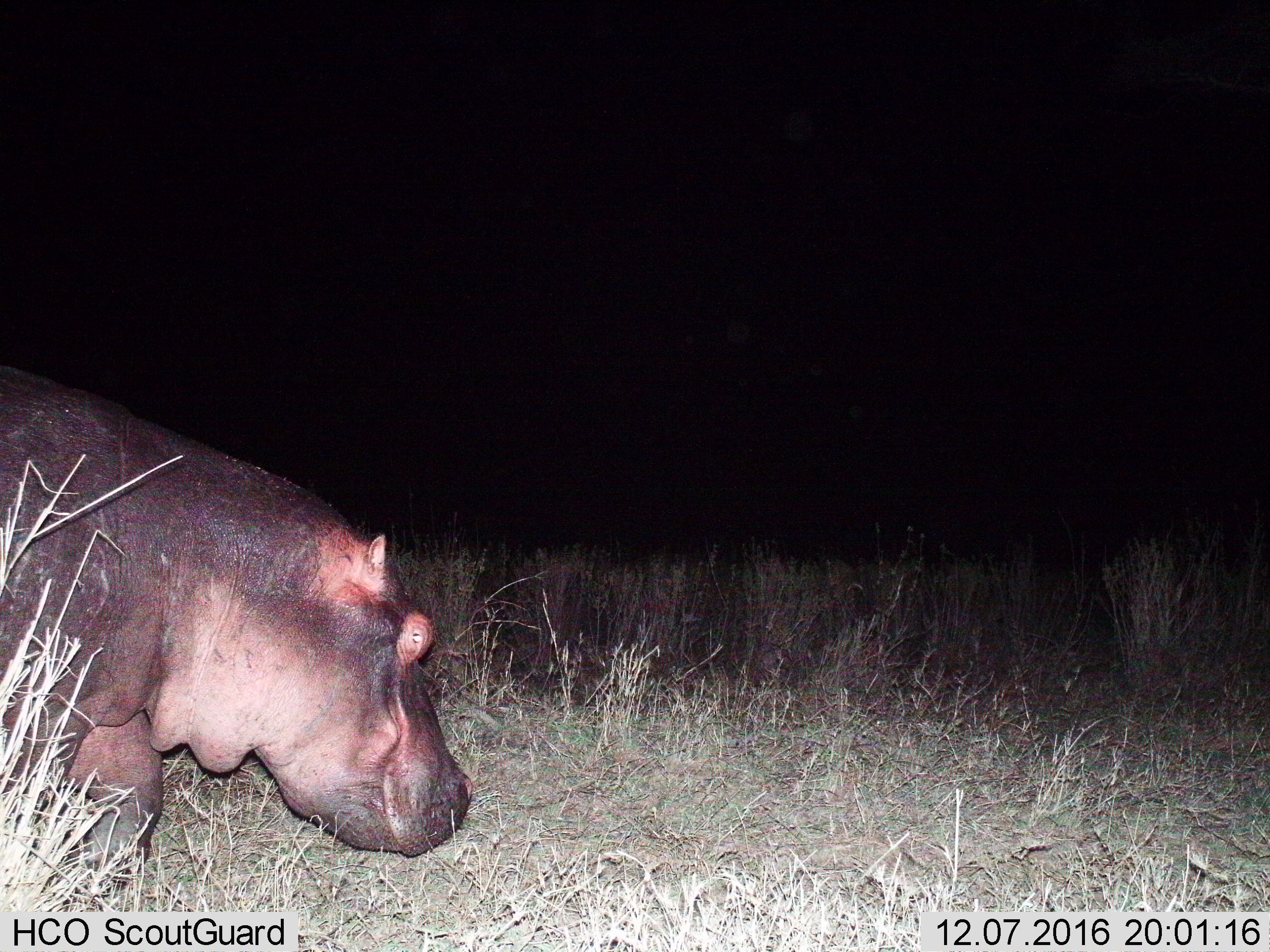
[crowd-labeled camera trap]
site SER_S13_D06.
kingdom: Animalia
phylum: Chordata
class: Mammalia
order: Artiodactyla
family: Hippopotamidae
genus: Hippopotamus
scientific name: Hippopotamus amphibius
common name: hippopotamus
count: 1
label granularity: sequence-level